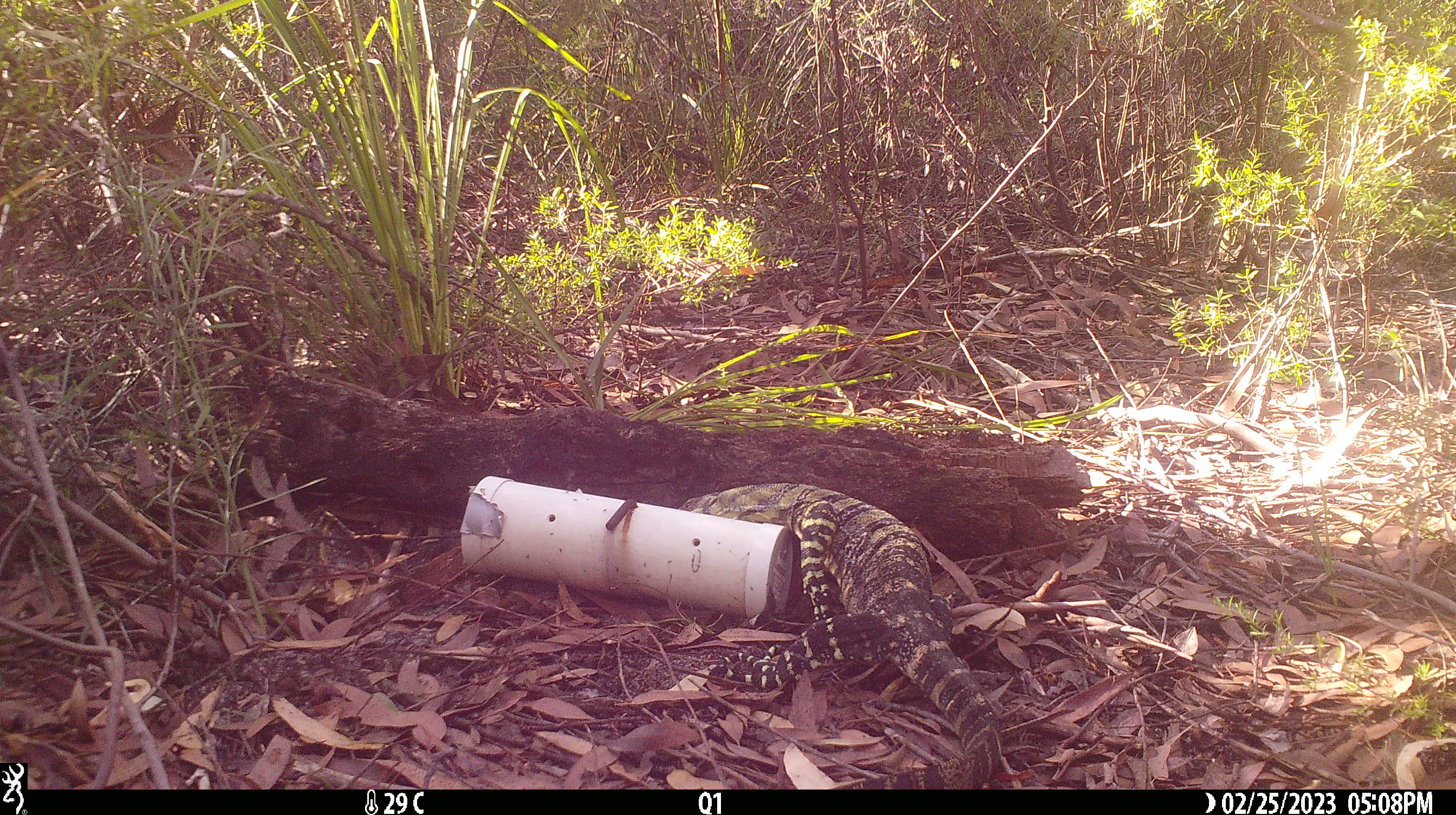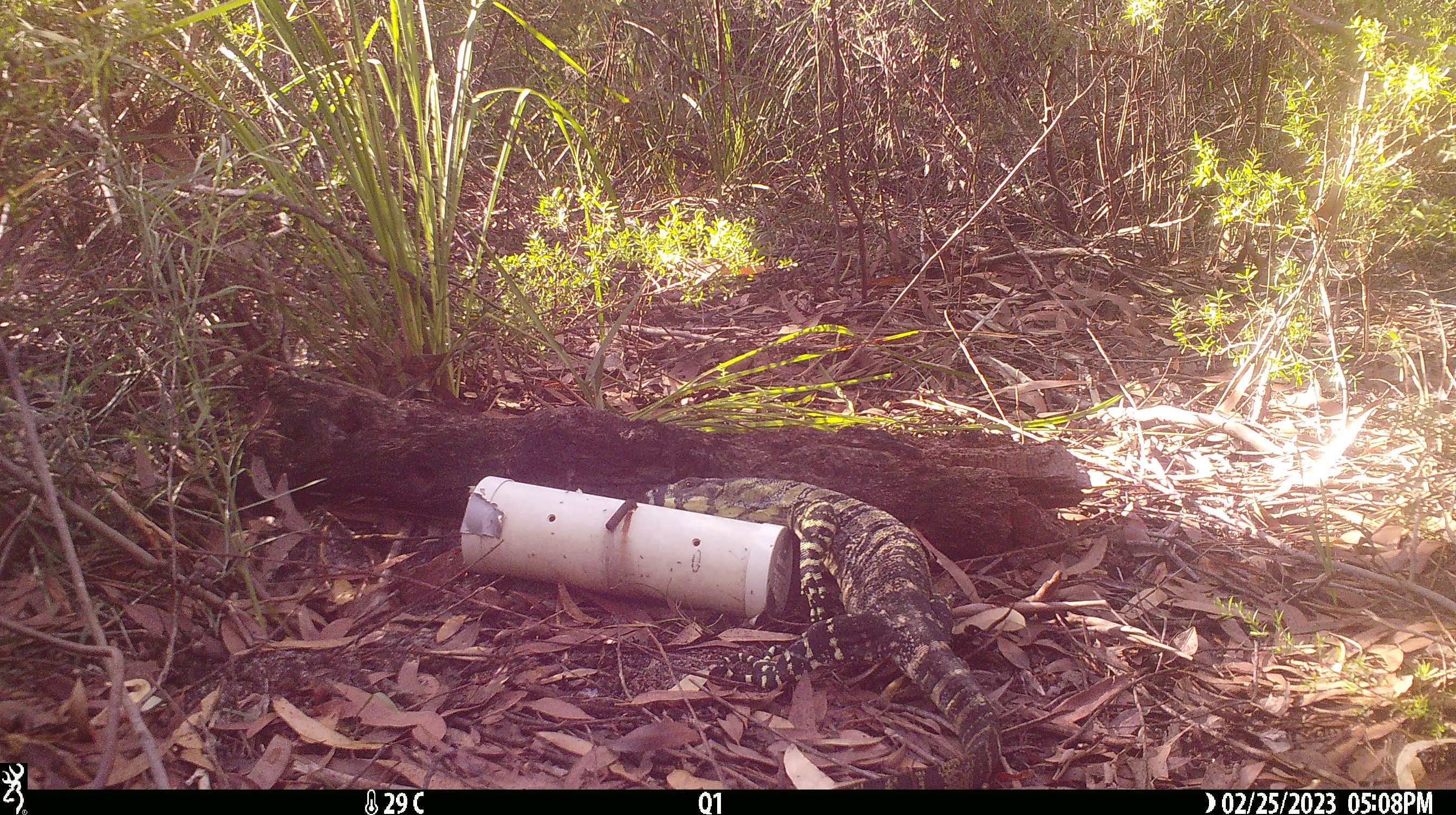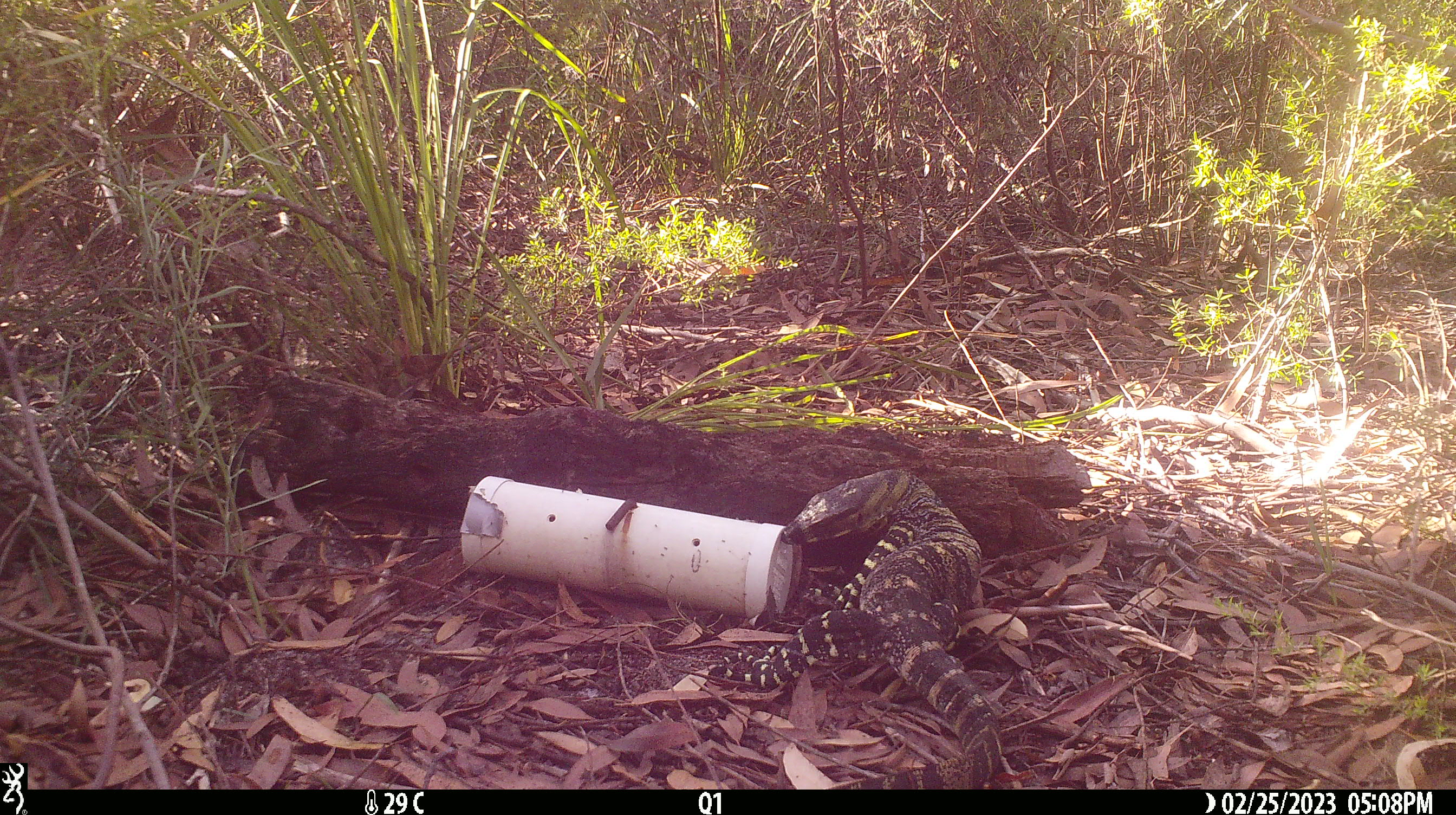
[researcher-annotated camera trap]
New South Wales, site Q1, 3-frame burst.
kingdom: Animalia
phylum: Chordata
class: Reptilia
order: Squamata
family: Varanidae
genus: Varanus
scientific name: Varanus varius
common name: lace monitor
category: goanna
Goanna (lace monitor) (Varanus varius).